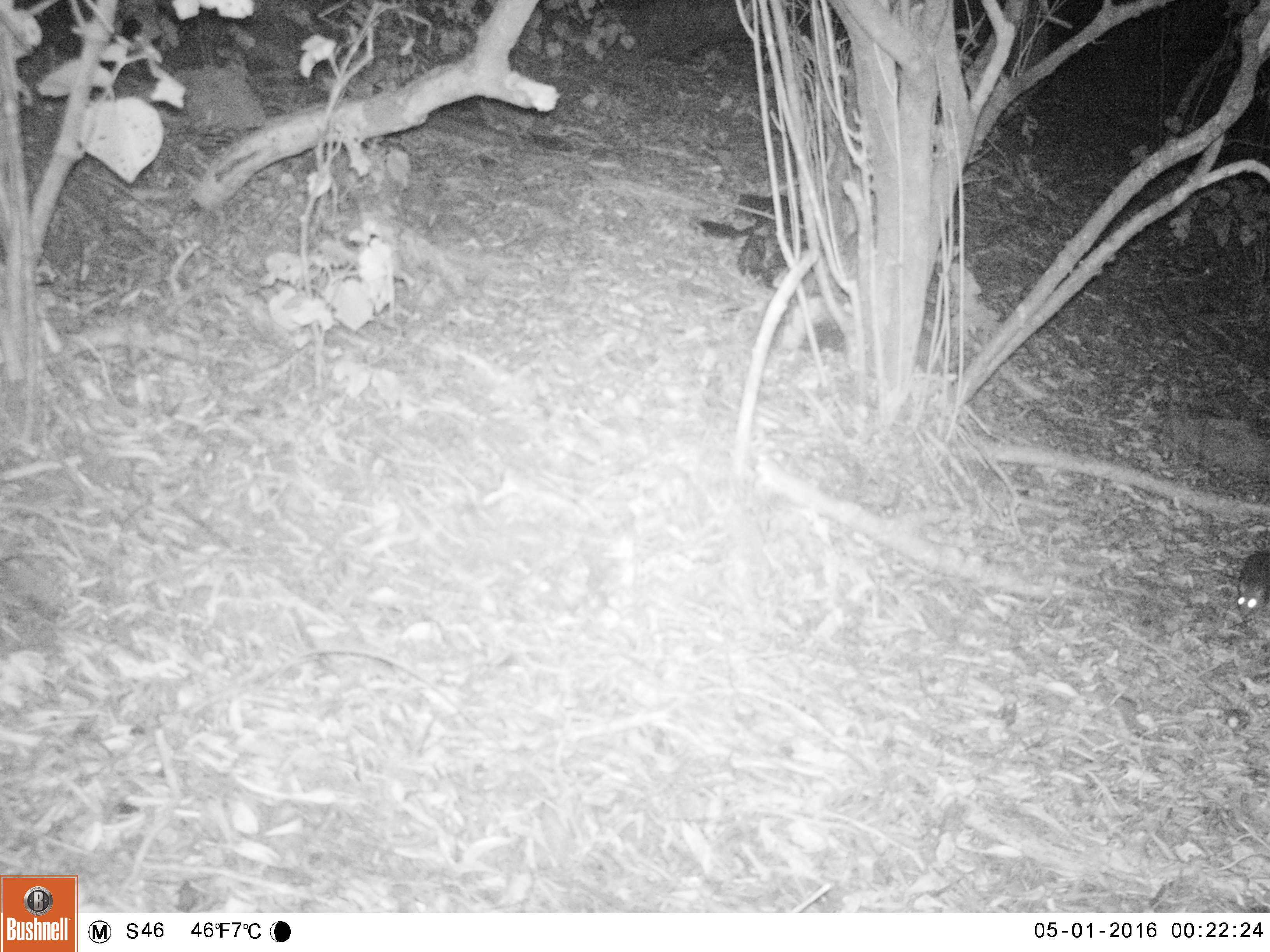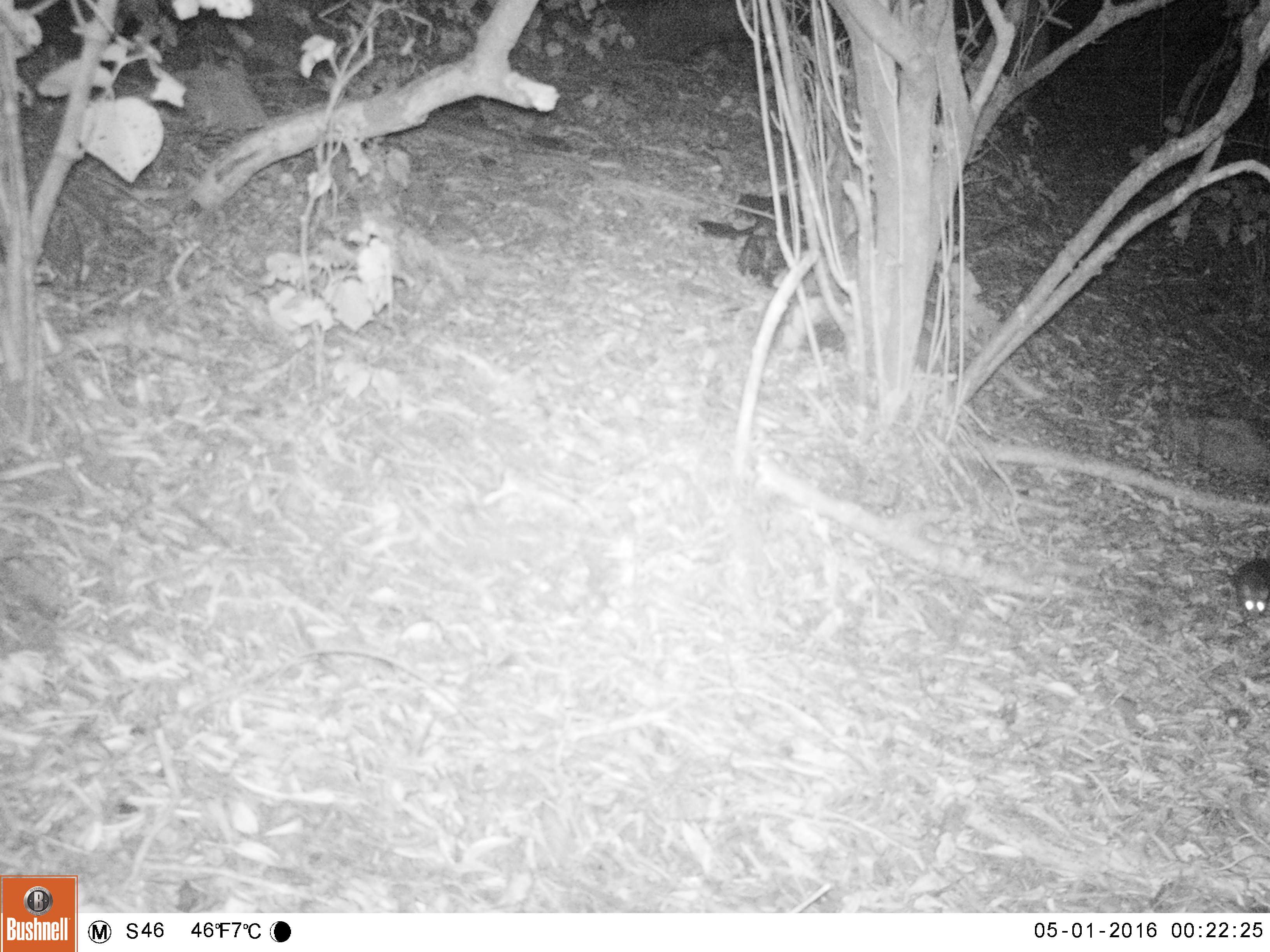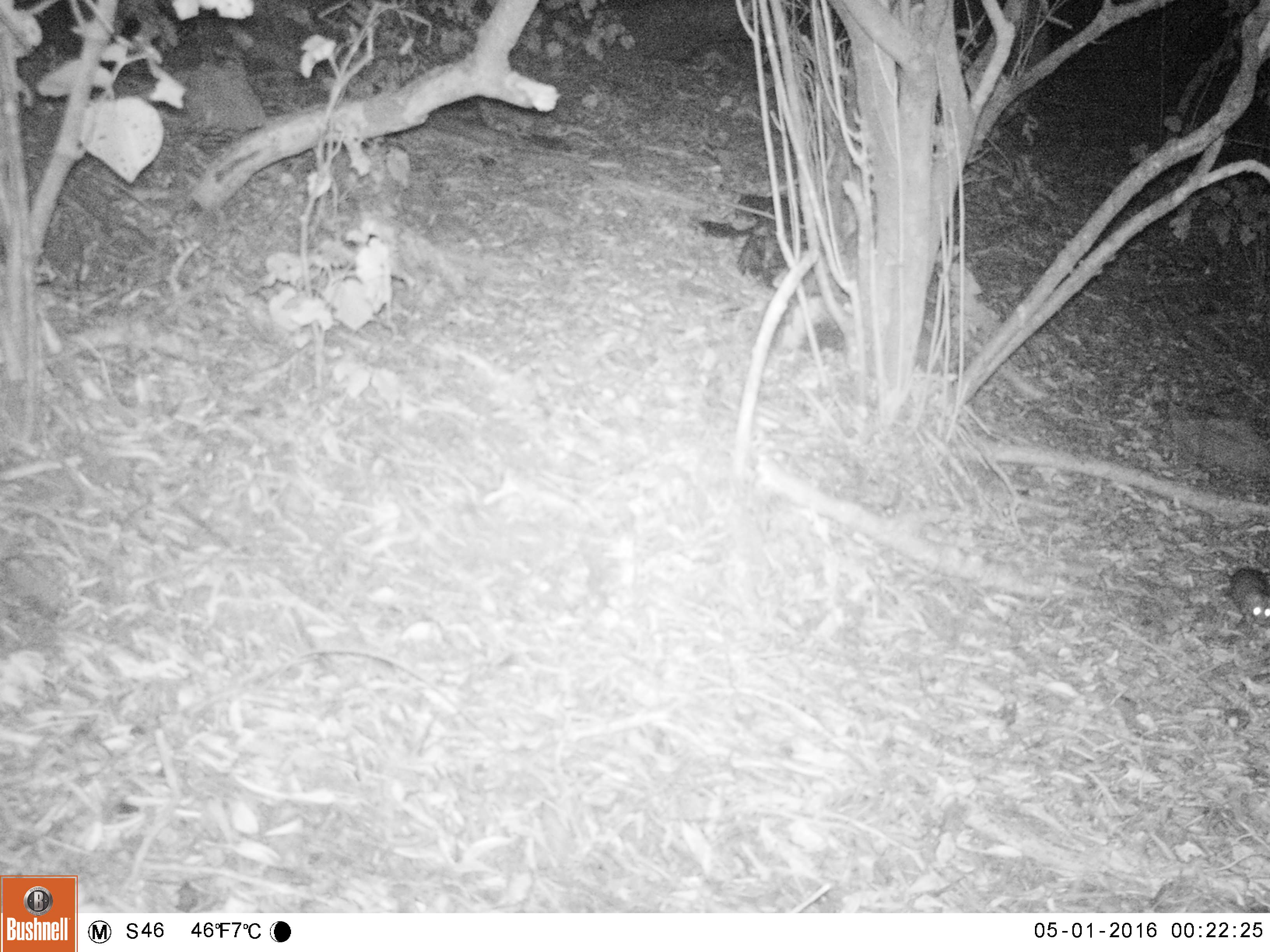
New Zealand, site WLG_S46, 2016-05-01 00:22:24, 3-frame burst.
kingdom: Animalia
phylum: Chordata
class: Mammalia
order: Rodentia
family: Muridae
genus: Rattus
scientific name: Rattus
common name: rat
Rat (Rattus).